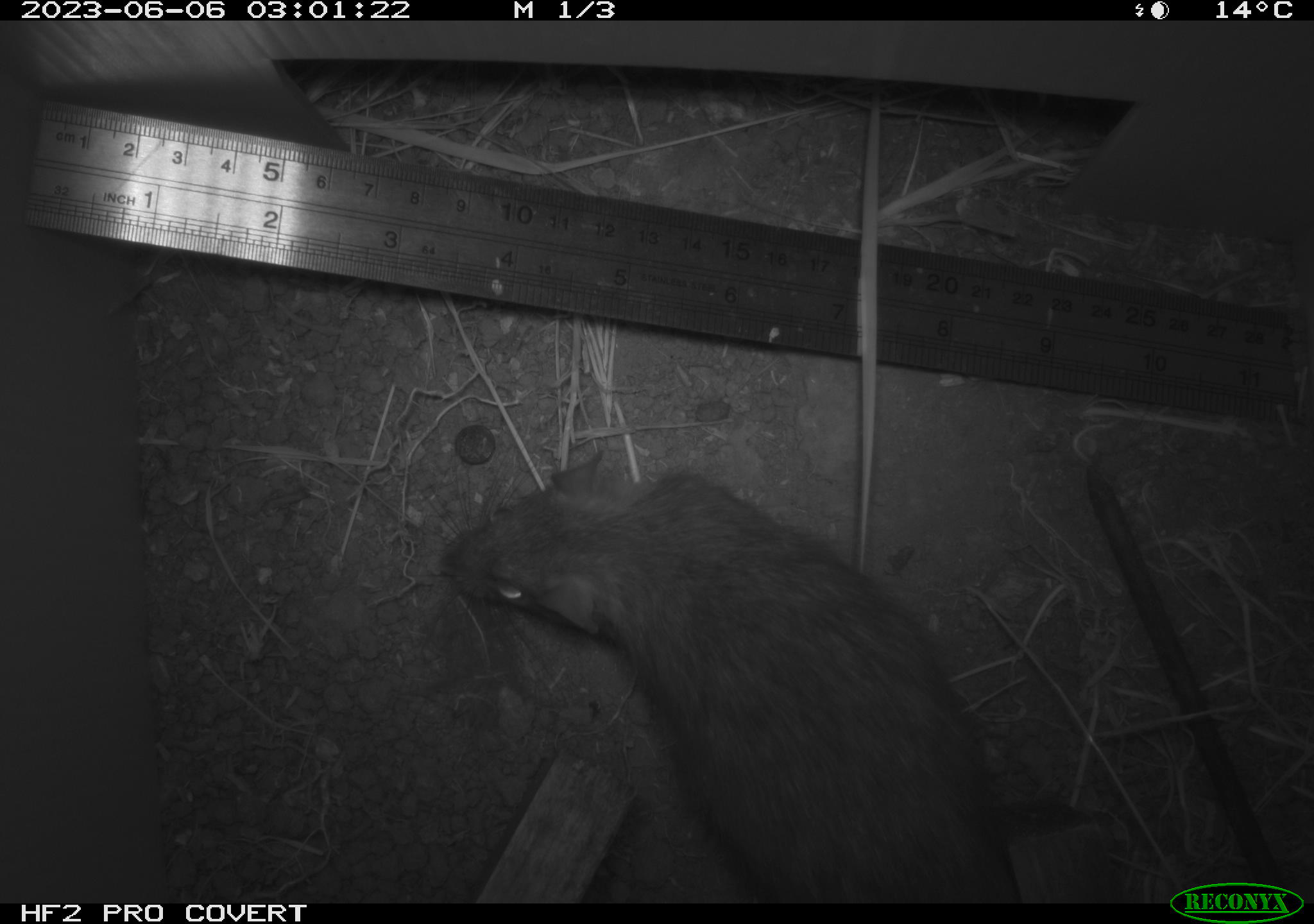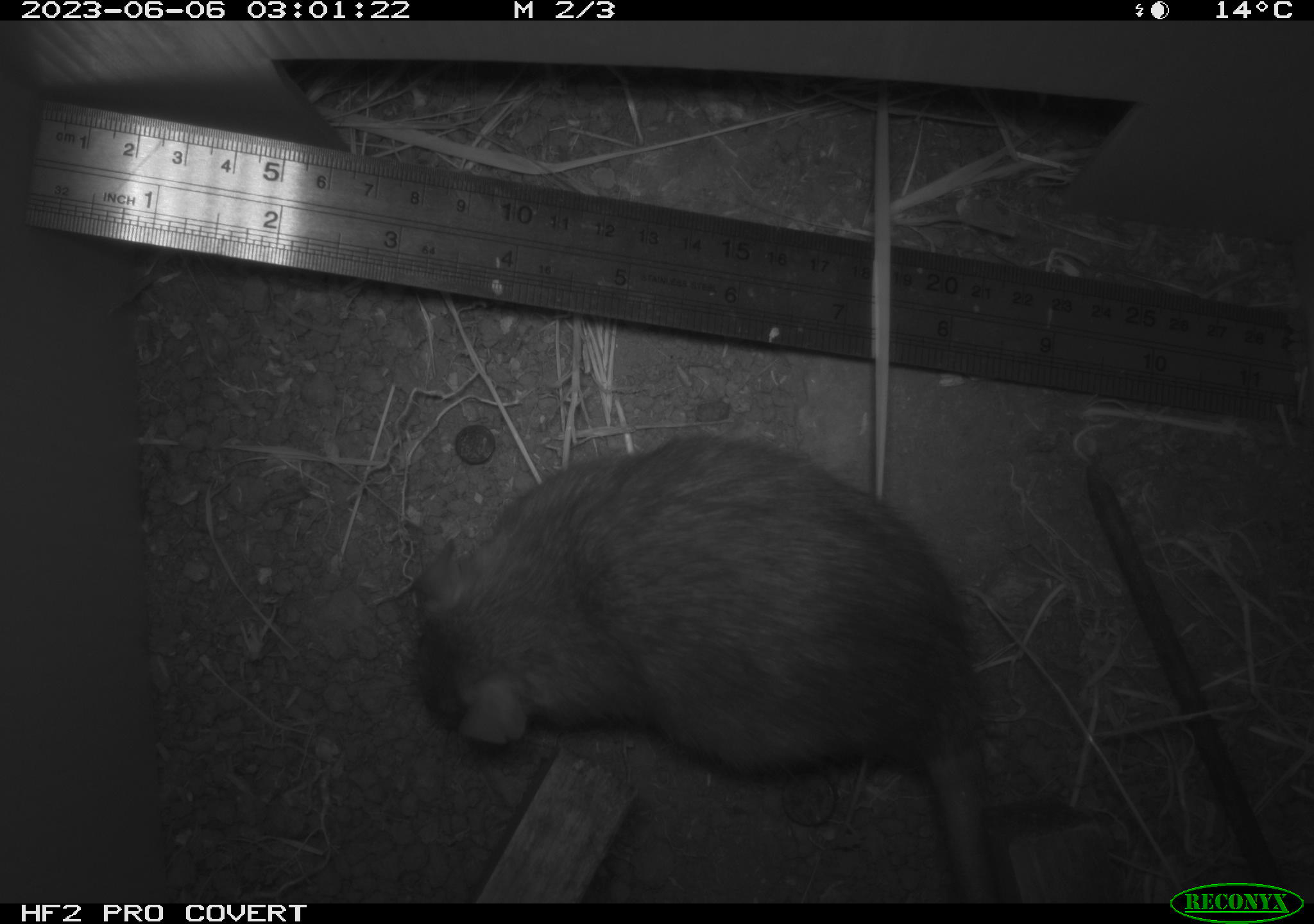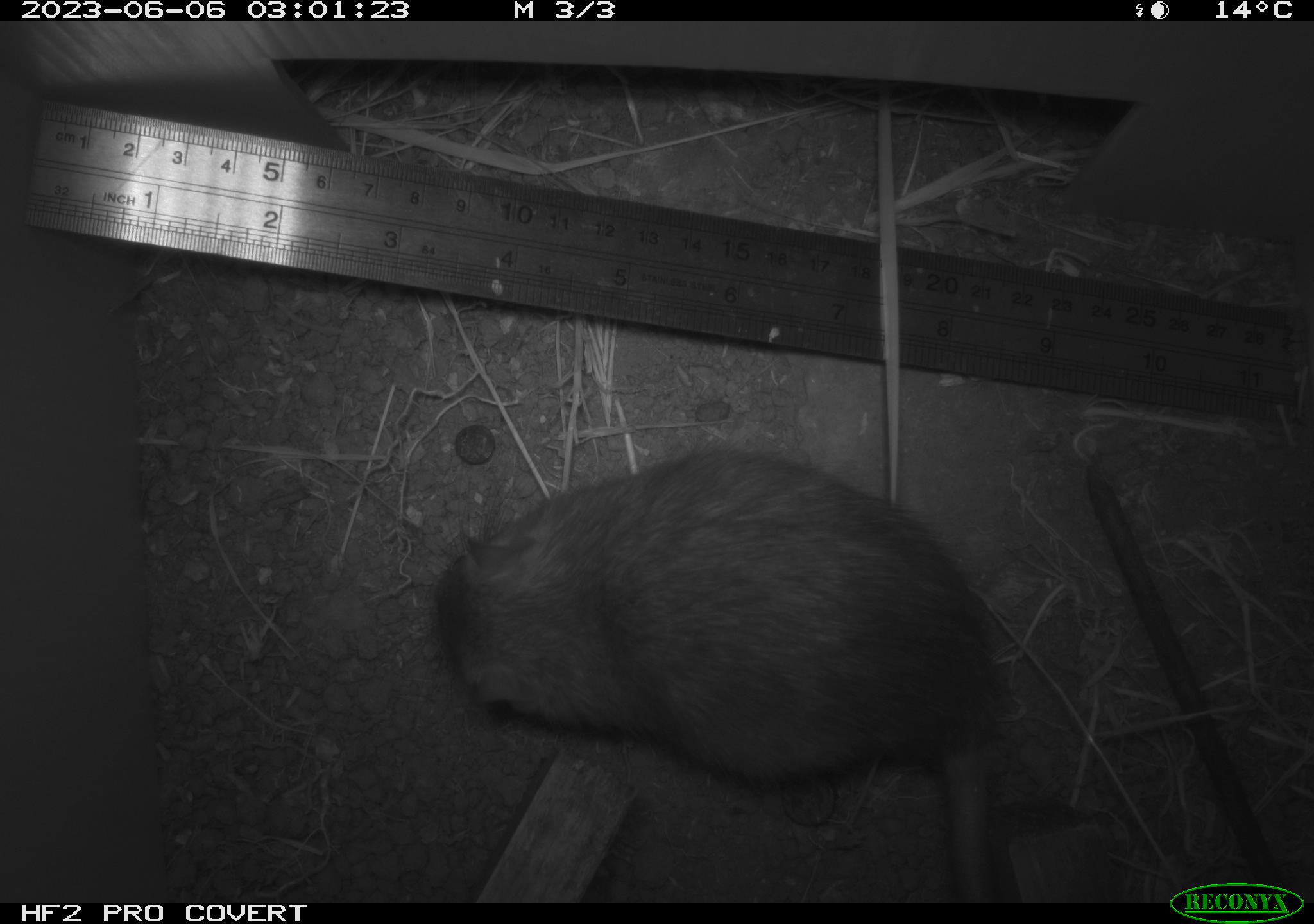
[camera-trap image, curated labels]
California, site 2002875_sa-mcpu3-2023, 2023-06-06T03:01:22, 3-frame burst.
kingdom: Animalia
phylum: Chordata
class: Mammalia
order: Rodentia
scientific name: Rodentia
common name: mouse species